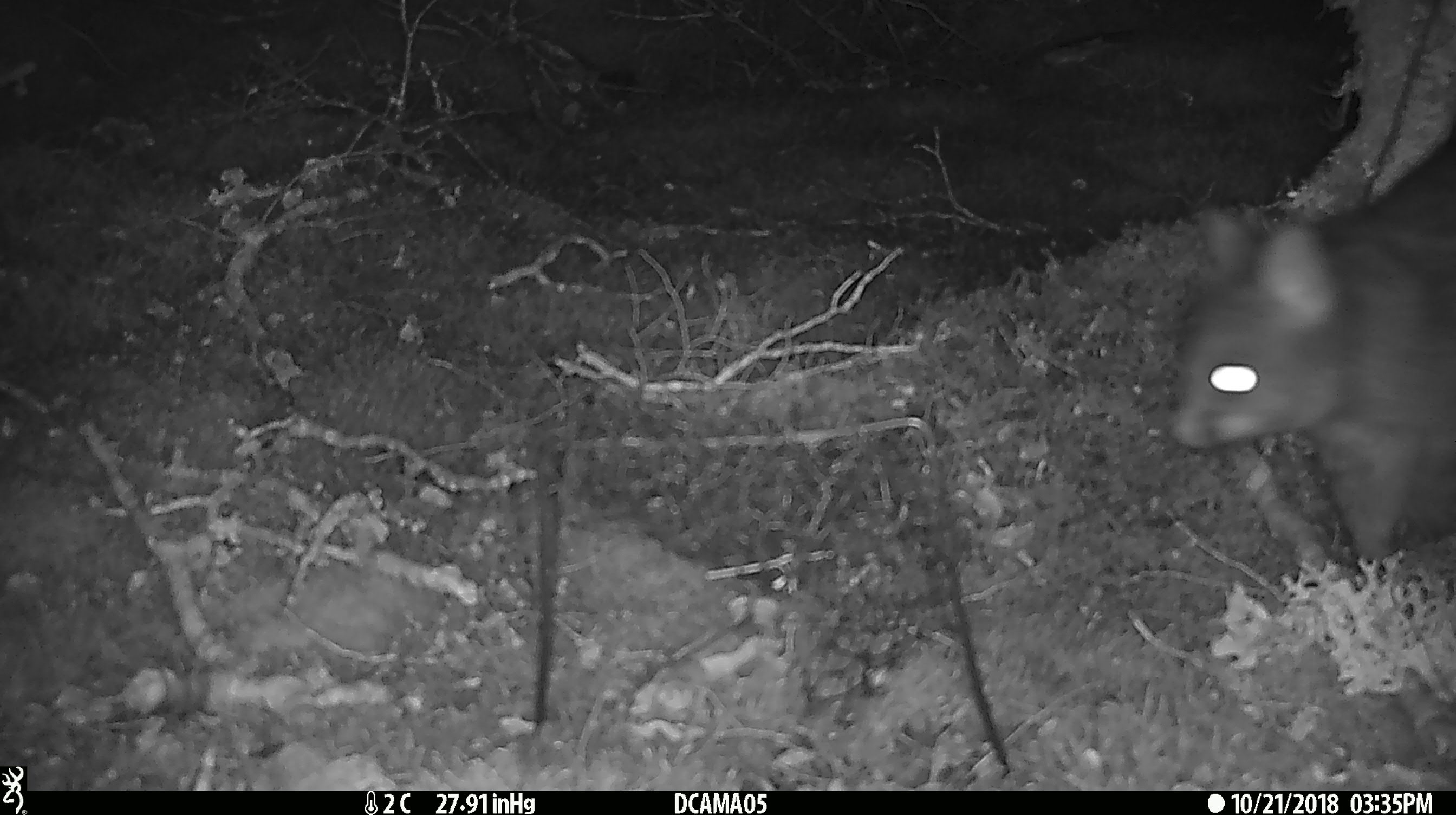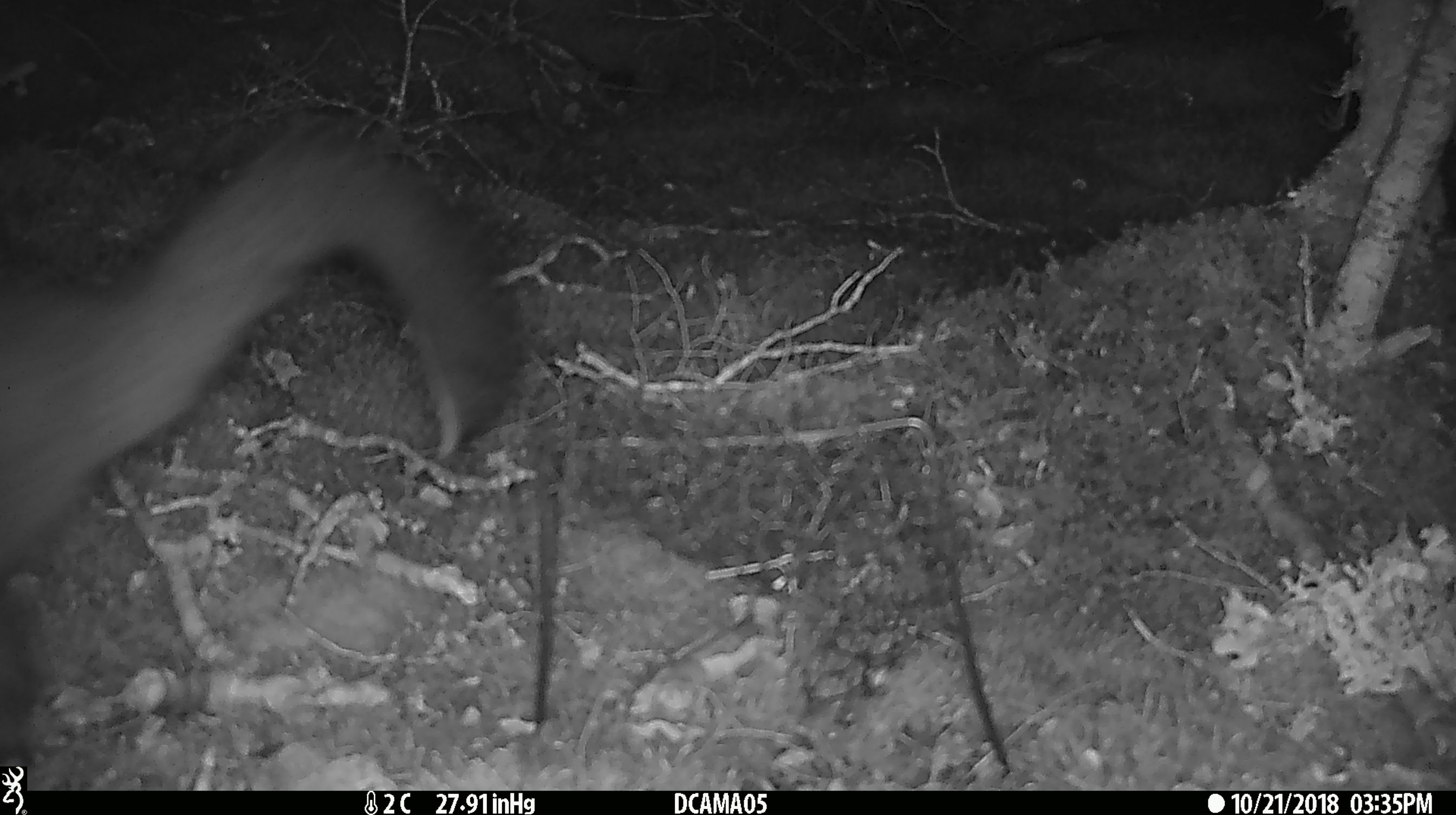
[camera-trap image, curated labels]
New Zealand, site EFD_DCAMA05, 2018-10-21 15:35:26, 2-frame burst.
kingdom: Animalia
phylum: Chordata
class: Mammalia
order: Diprotodontia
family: Phalangeridae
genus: Trichosurus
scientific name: Trichosurus vulpecula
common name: common brushtail possum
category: possum